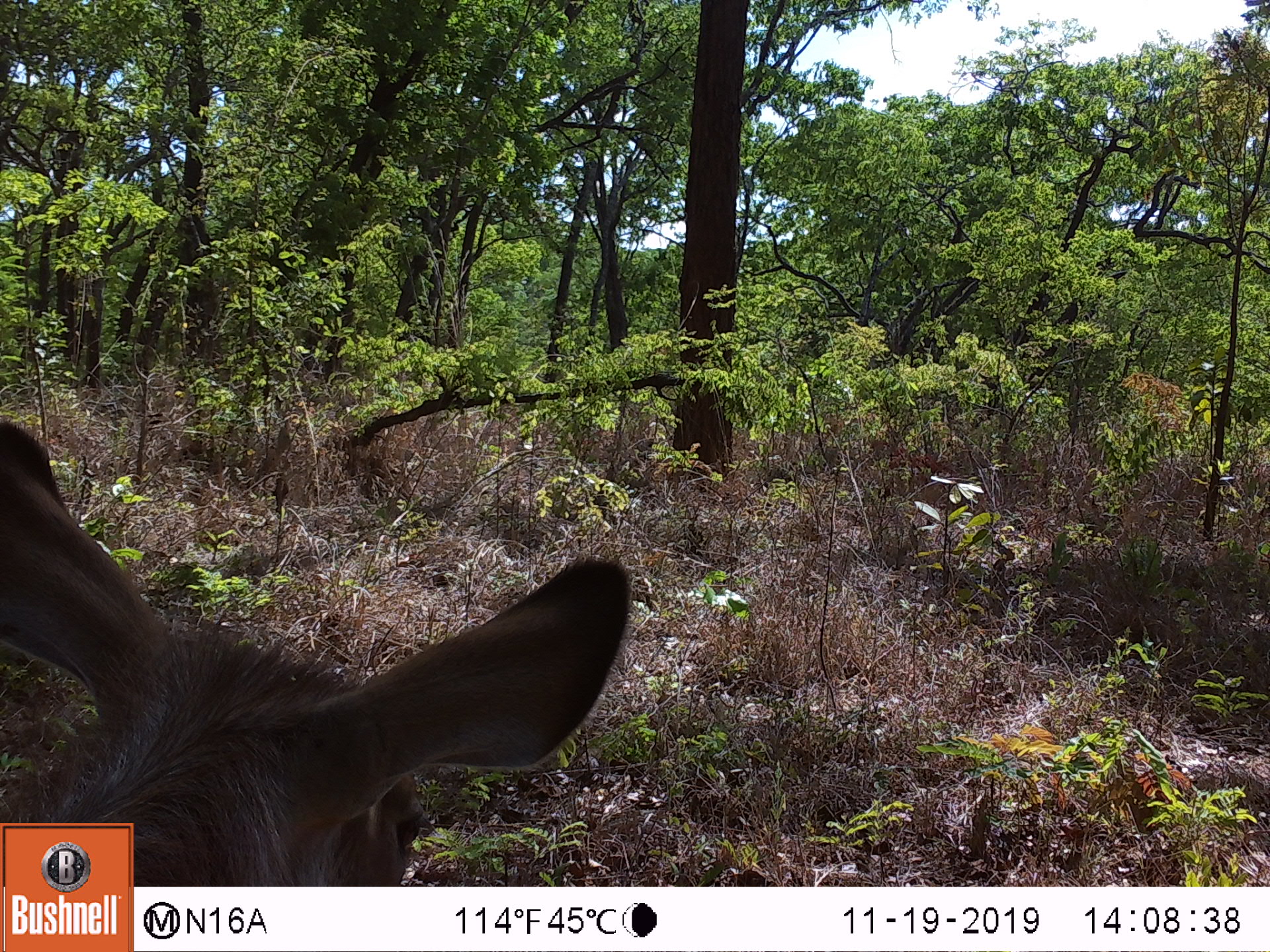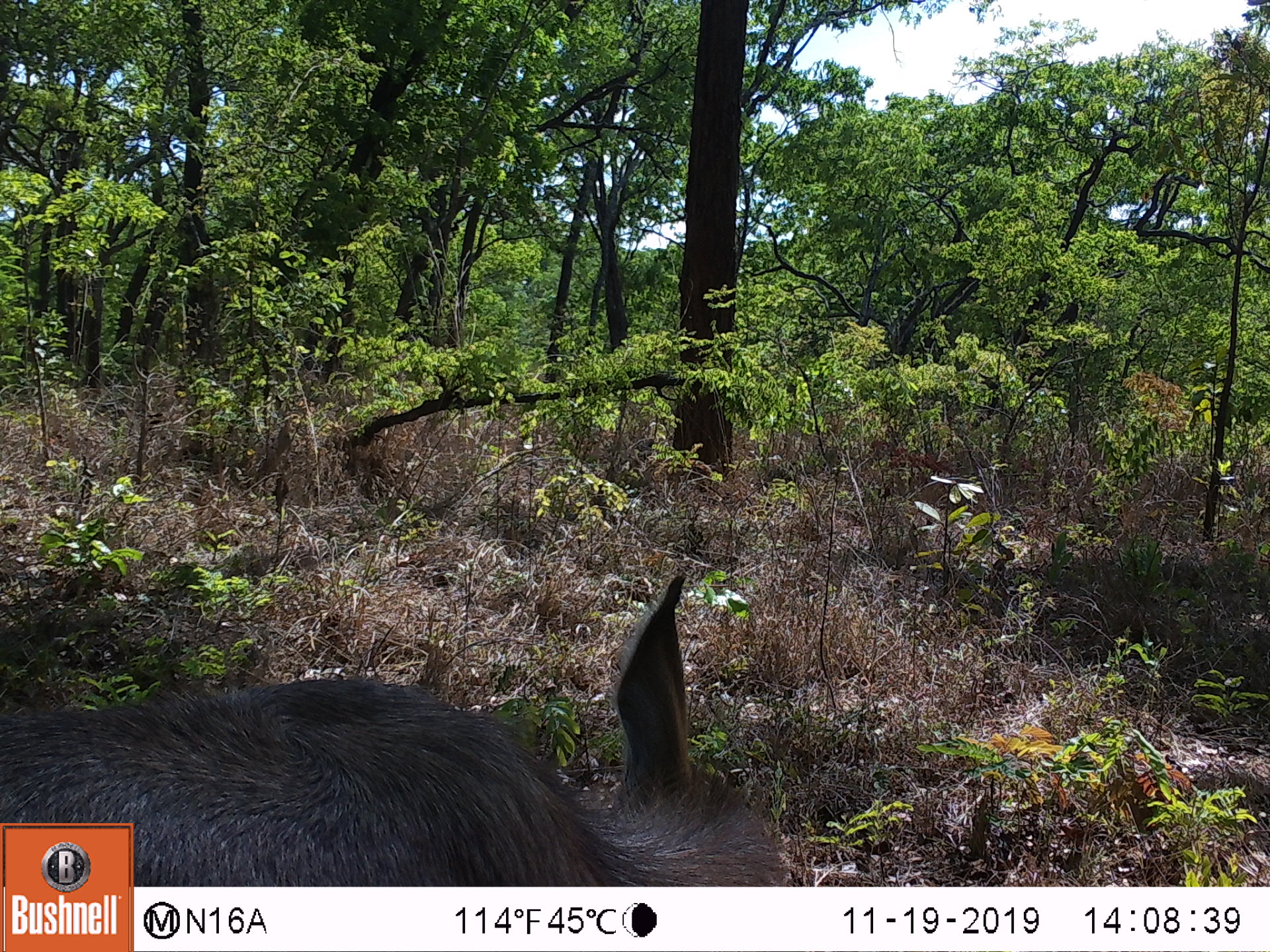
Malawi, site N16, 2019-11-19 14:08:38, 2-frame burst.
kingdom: Animalia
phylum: Chordata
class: Mammalia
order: Artiodactyla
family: Bovidae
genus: Kobus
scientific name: Kobus ellipsiprymnus ellipsiprymnus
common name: common waterbuck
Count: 1.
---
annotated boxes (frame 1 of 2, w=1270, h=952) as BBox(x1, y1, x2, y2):
common waterbuck: BBox(1, 419, 634, 819)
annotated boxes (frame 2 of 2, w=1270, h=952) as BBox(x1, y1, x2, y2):
common waterbuck: BBox(136, 577, 806, 880)